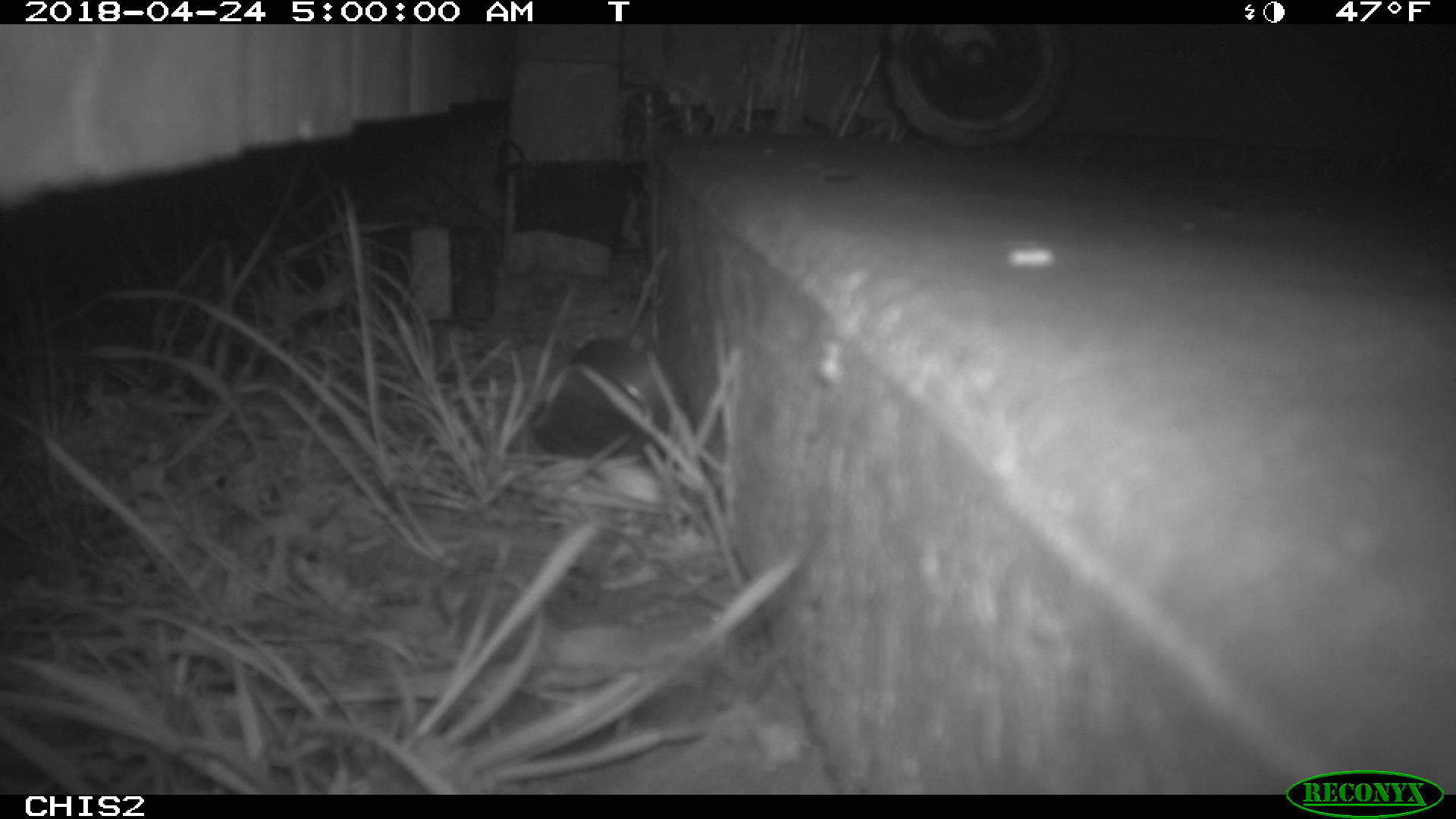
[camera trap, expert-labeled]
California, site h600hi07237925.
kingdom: Animalia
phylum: Chordata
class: Mammalia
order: Rodentia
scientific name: Rodentia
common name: rodent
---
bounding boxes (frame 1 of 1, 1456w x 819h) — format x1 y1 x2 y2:
rodent: 528 327 670 459